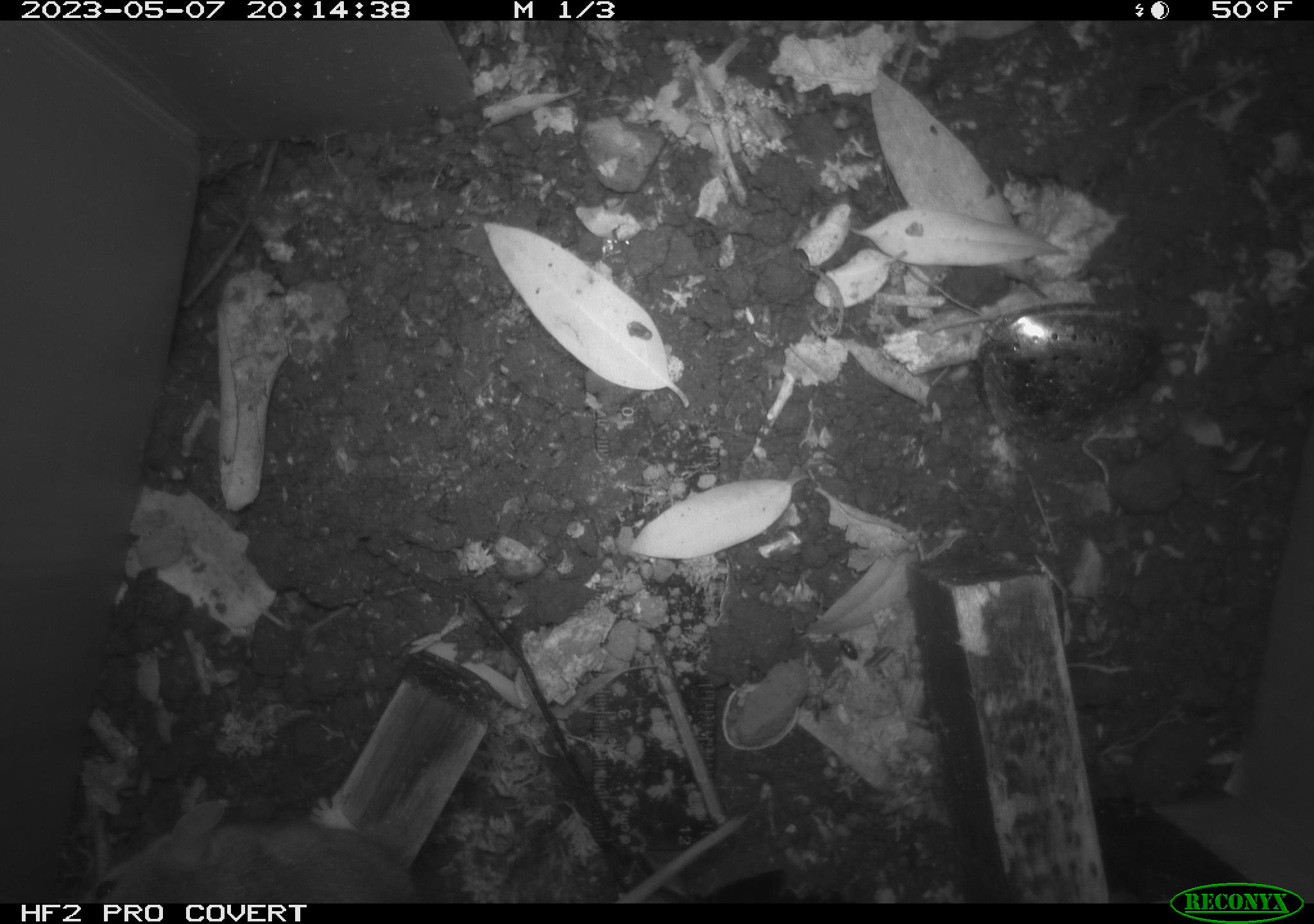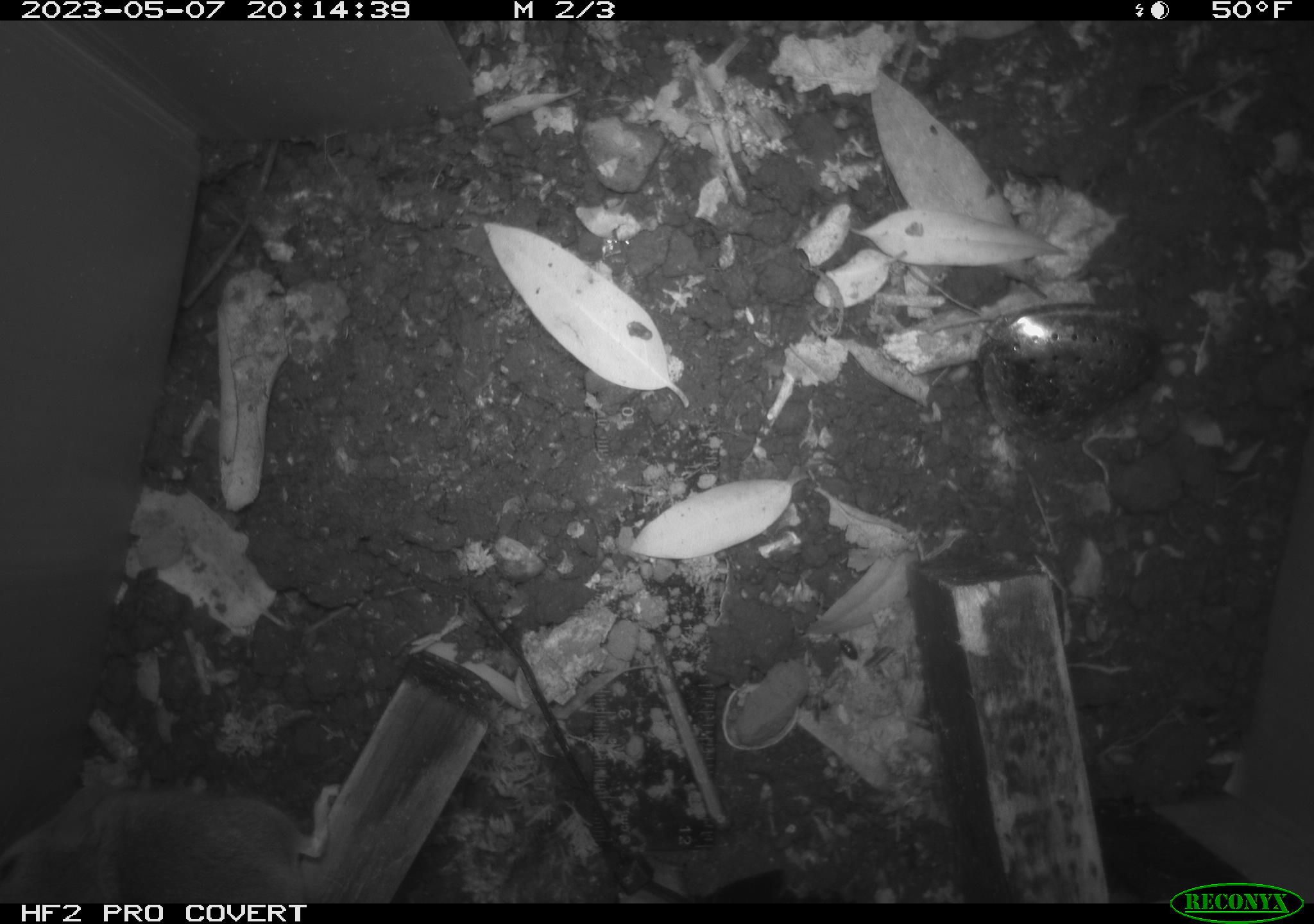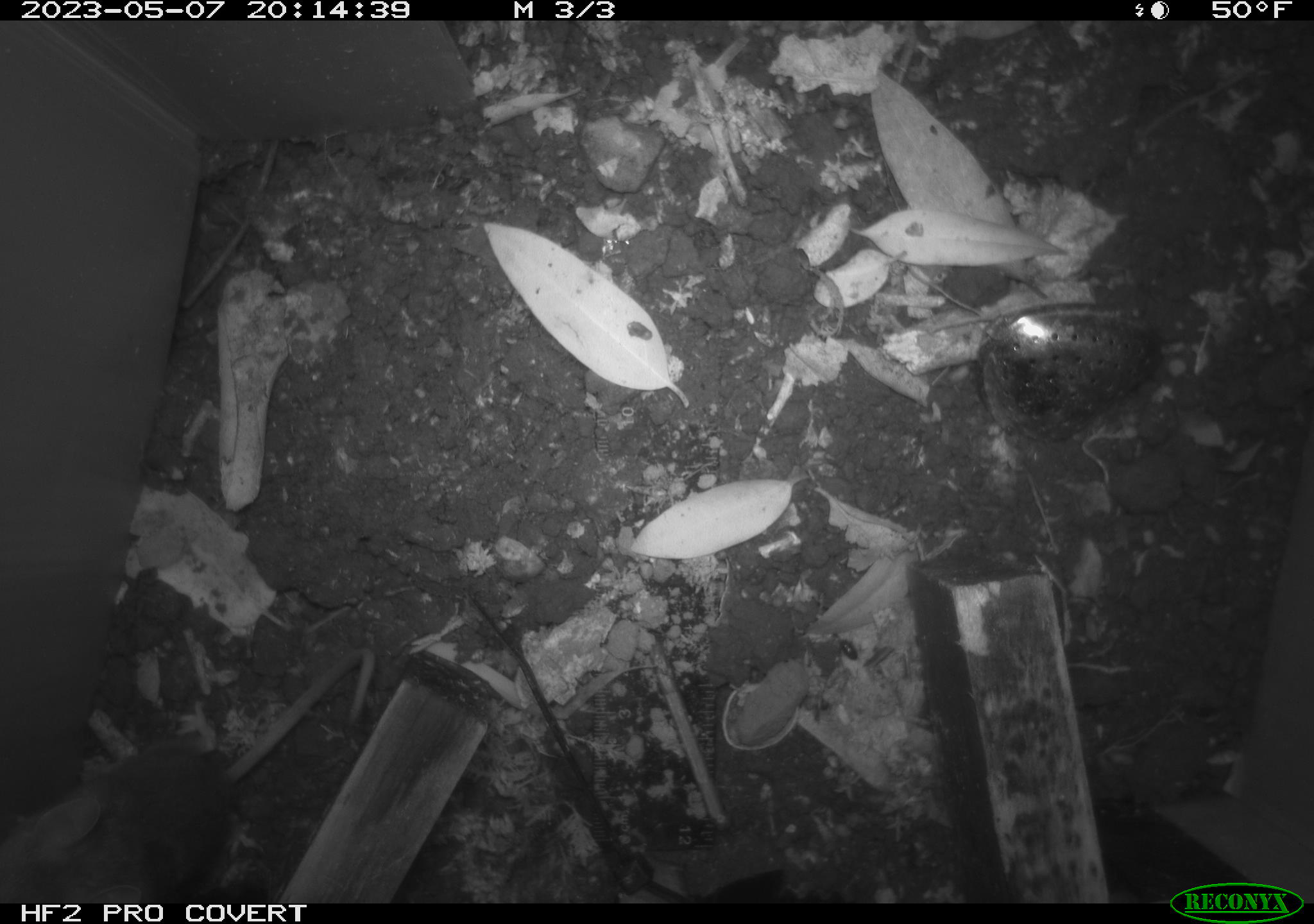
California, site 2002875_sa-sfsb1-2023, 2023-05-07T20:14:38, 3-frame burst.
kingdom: Animalia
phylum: Chordata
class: Mammalia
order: Rodentia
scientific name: Rodentia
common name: mouse species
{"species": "mouse species (Rodentia)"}